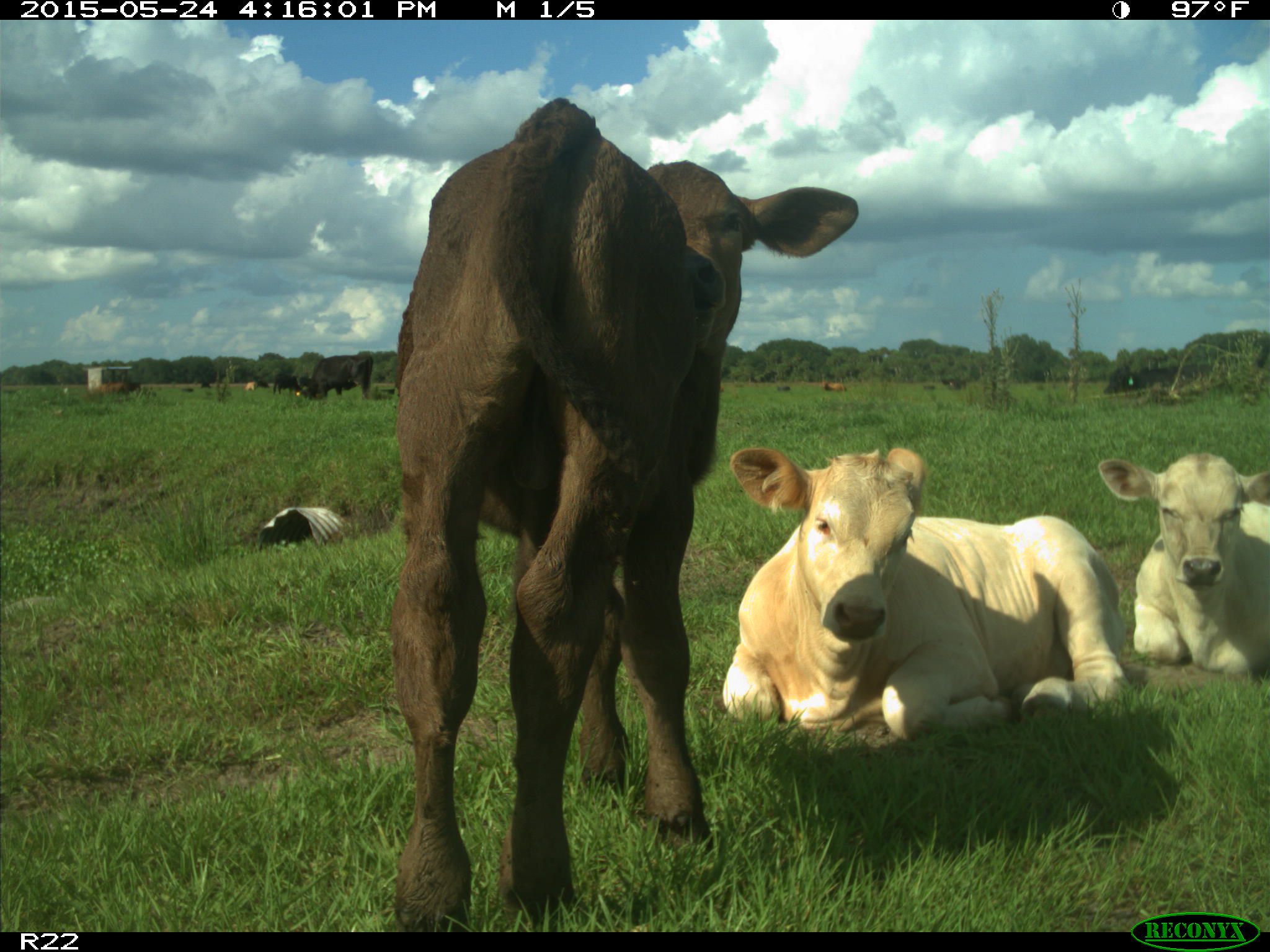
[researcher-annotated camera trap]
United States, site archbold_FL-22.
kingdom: Animalia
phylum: Chordata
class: Mammalia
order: Artiodactyla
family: Bovidae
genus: Bos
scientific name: Bos taurus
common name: domestic cow